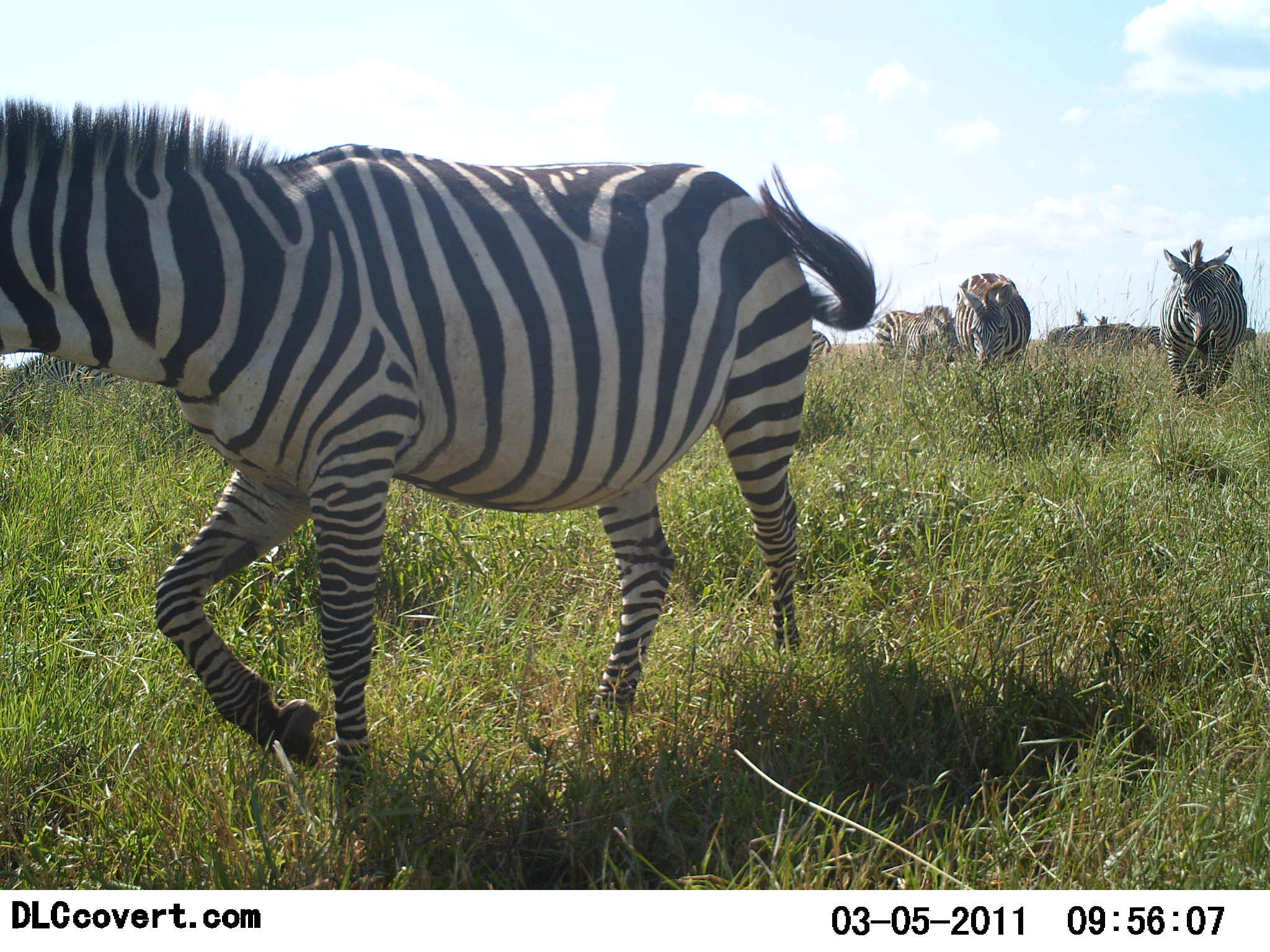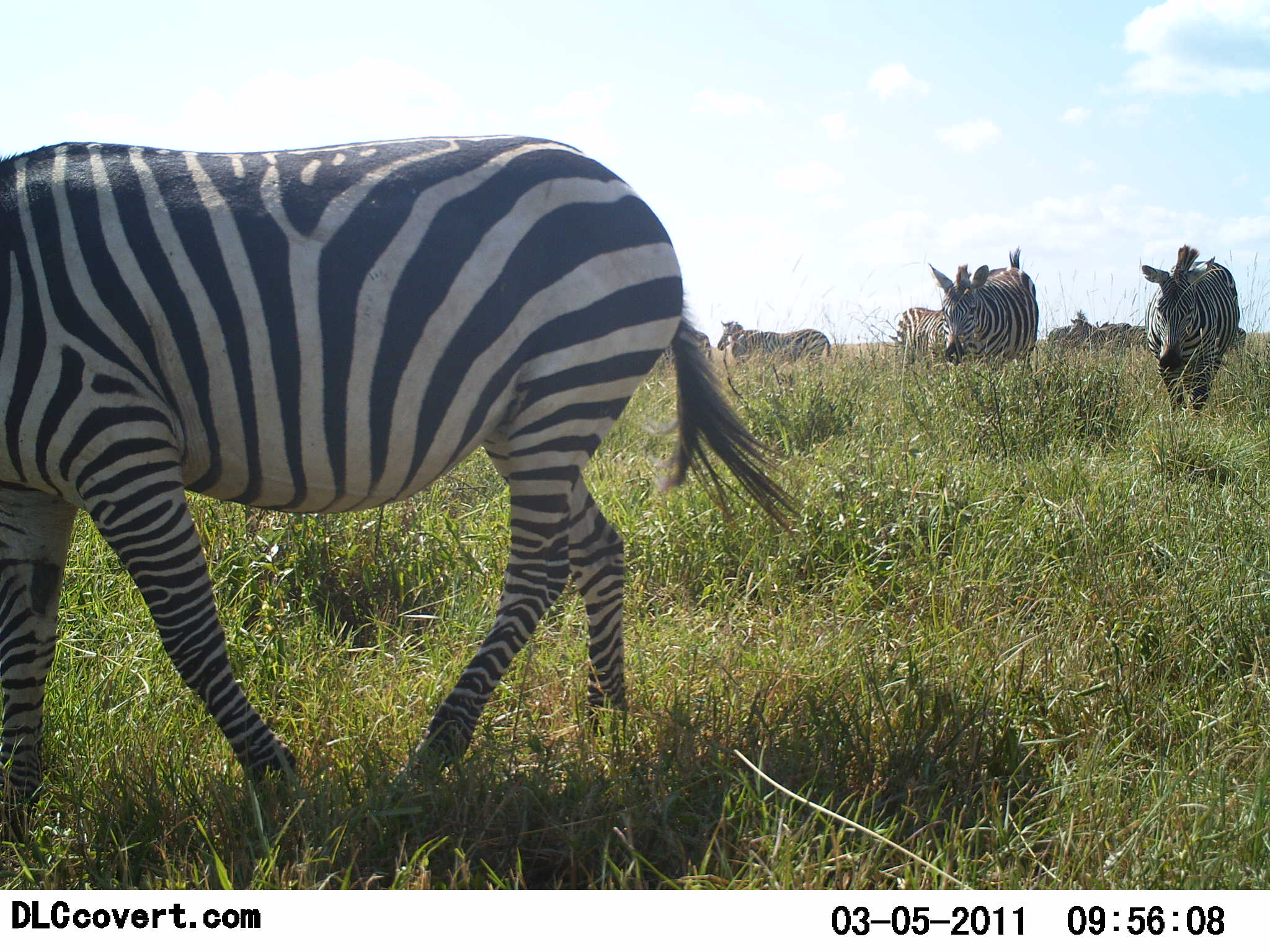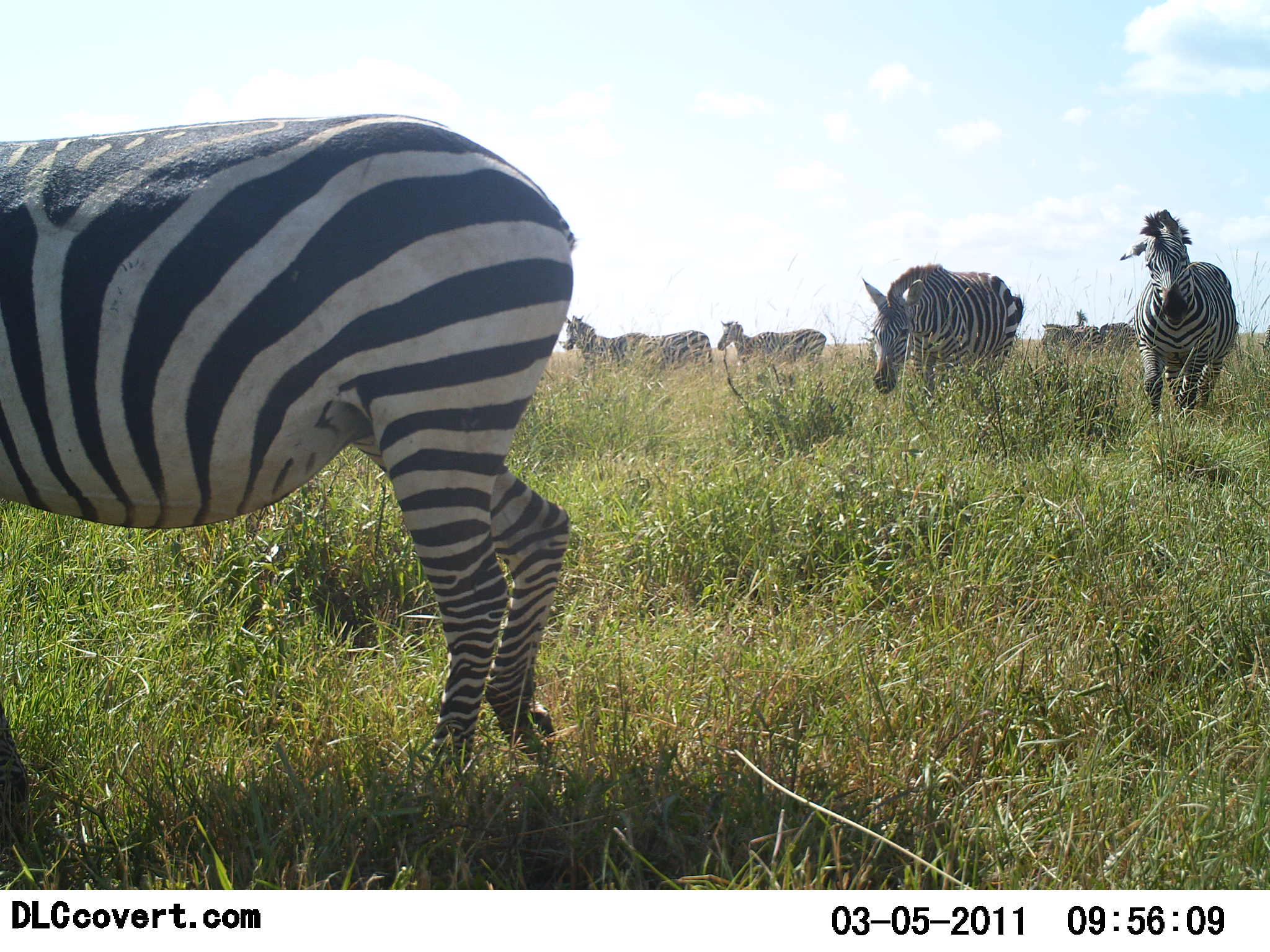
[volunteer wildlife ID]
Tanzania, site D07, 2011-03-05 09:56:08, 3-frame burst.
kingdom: Animalia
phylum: Chordata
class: Mammalia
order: Perissodactyla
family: Equidae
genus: Equus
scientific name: Equus quagga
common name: plains zebra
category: zebra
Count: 7.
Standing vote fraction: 60%.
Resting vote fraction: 0%.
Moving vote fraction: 100%.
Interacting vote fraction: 10%.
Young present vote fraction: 0%.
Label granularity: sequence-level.